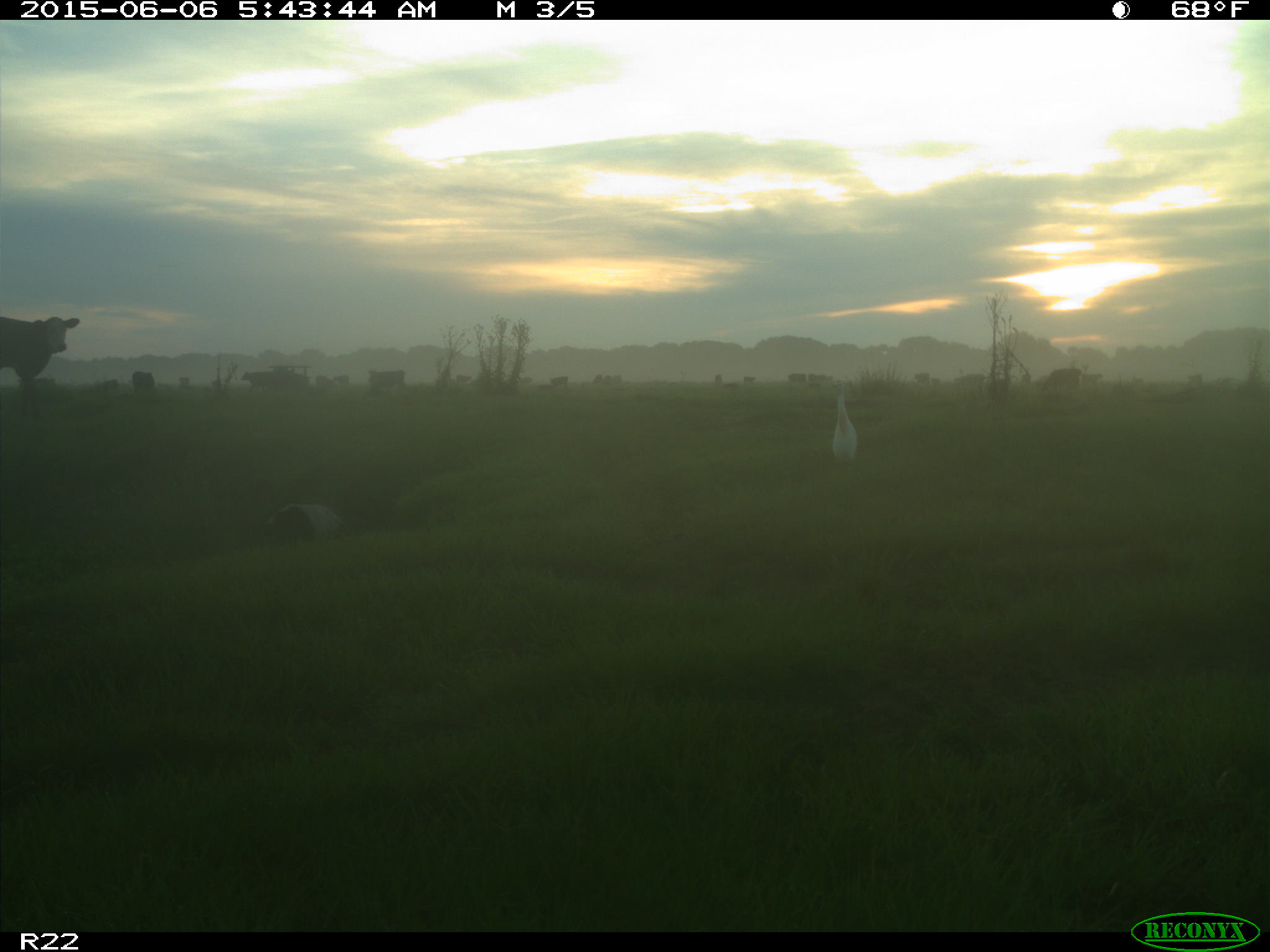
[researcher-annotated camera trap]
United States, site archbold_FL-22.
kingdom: Animalia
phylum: Chordata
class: Mammalia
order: Artiodactyla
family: Bovidae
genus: Bos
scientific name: Bos taurus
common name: domestic cow